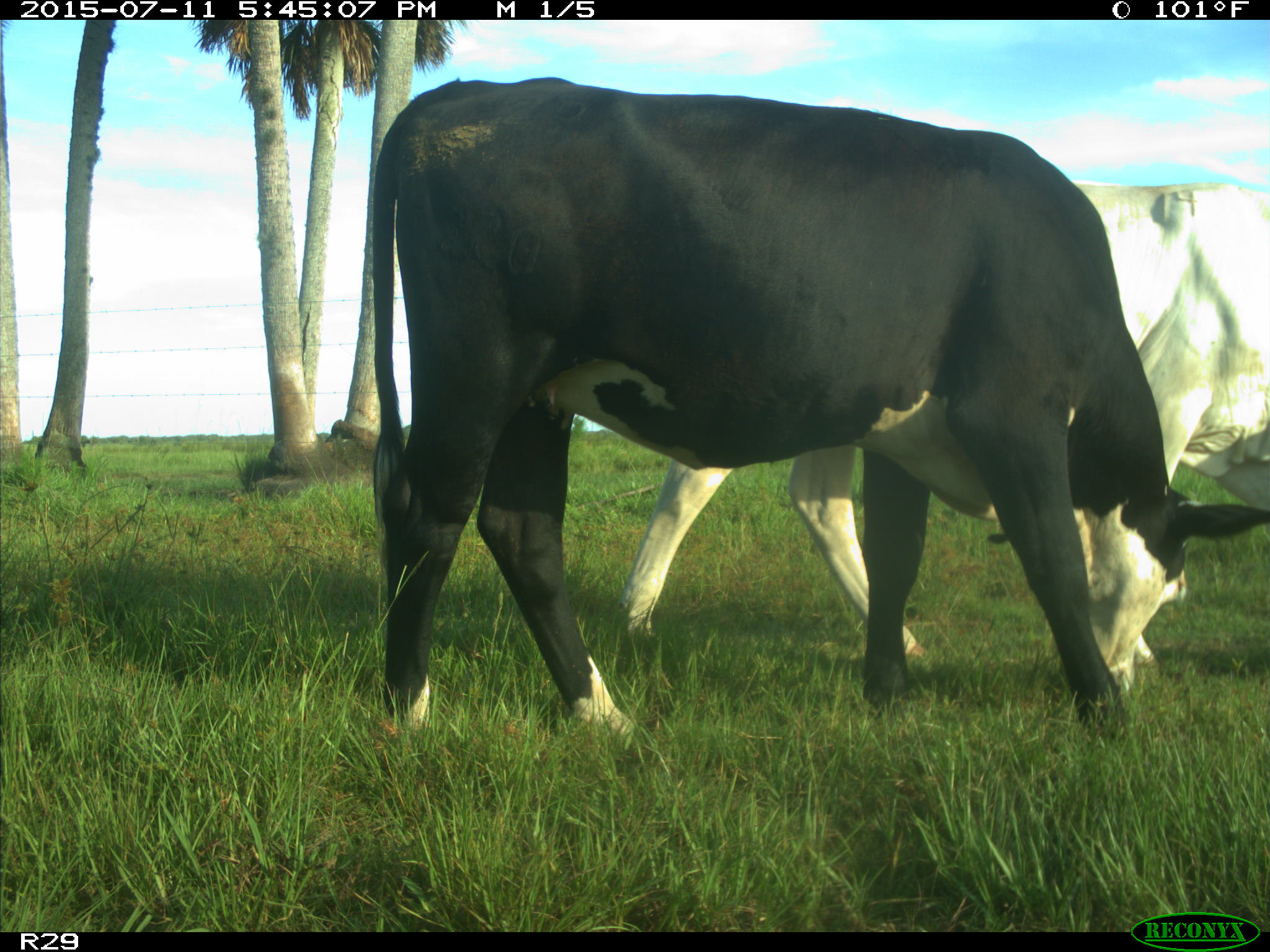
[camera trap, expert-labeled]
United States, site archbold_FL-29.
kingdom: Animalia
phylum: Chordata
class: Mammalia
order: Artiodactyla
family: Bovidae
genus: Bos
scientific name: Bos taurus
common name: domestic cow